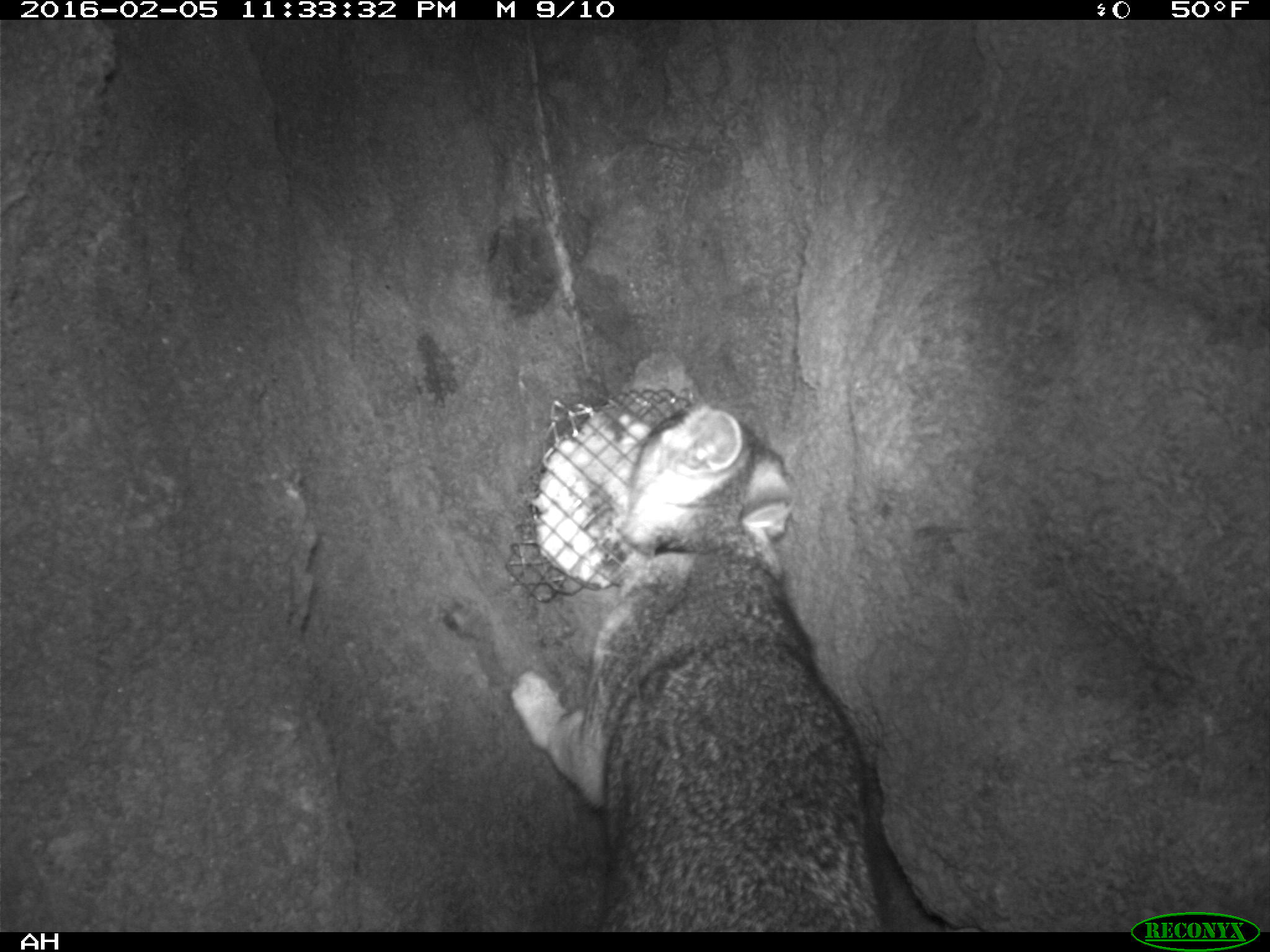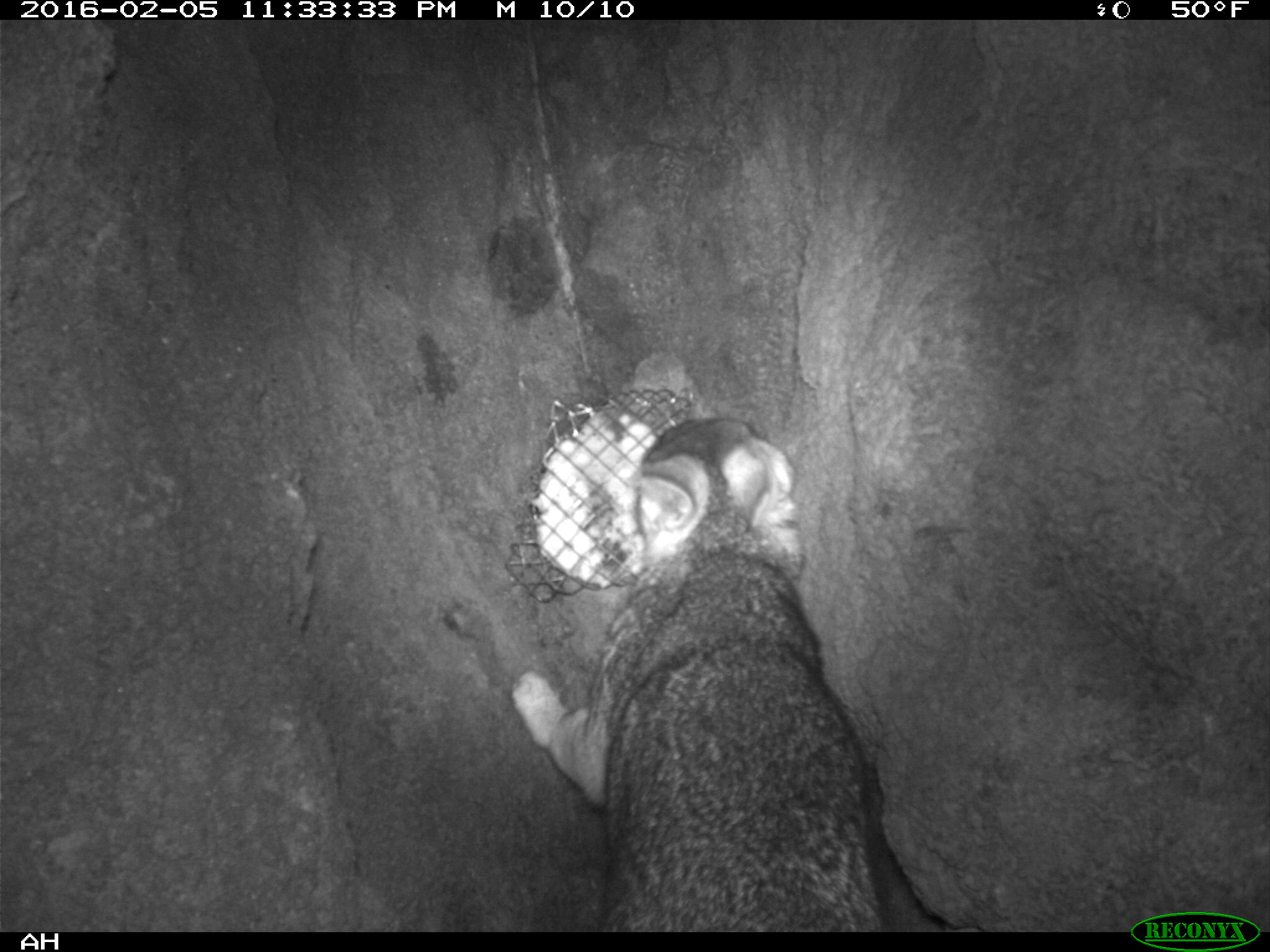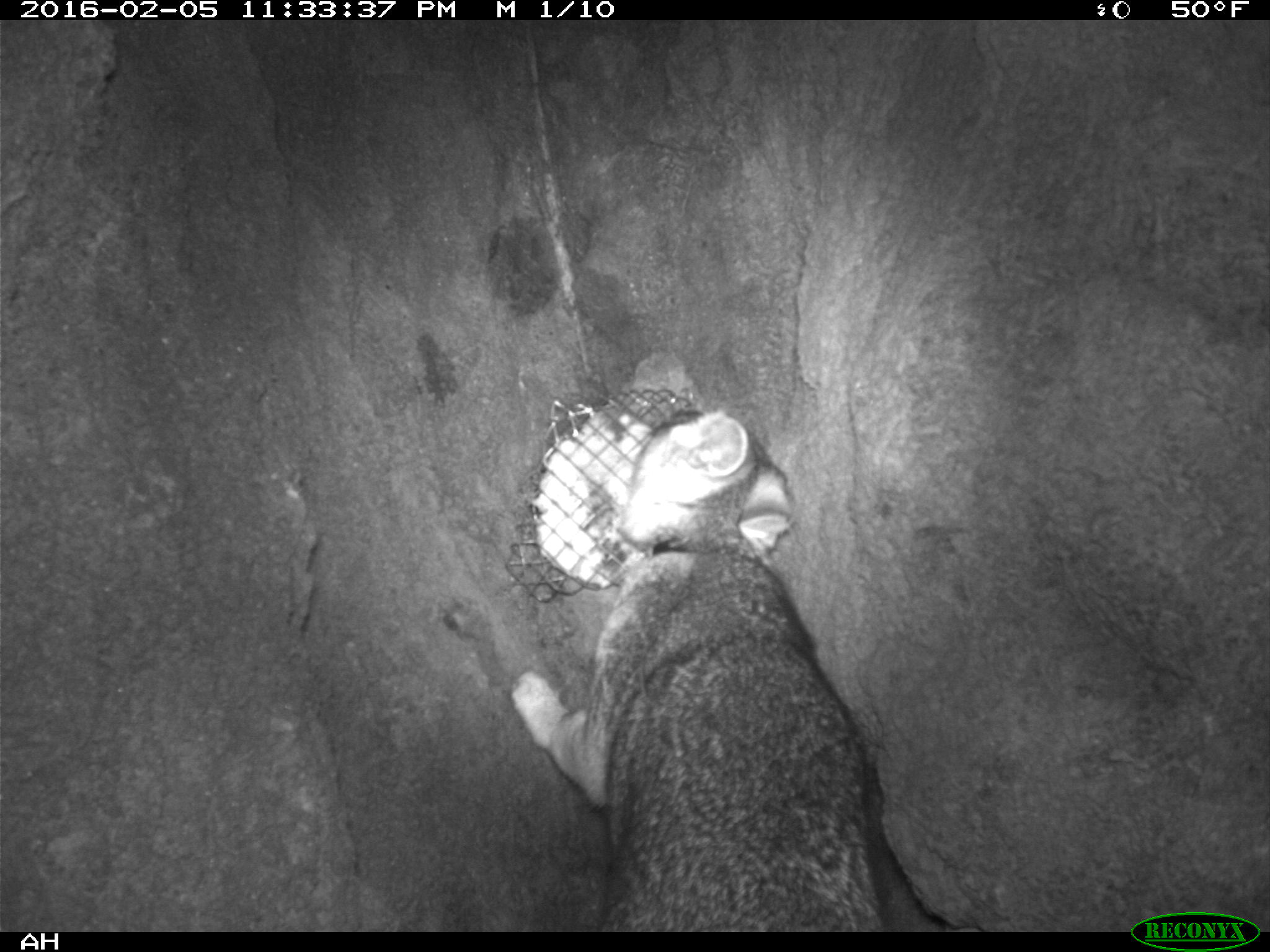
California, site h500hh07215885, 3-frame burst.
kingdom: Animalia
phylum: Chordata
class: Mammalia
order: Carnivora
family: Canidae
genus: Urocyon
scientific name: Urocyon littoralis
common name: island fox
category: fox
Fox (island fox) (Urocyon littoralis).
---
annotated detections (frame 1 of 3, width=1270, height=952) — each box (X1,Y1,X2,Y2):
fox: (508,402,886,931)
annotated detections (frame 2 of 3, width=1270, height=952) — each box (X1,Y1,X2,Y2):
fox: (508,415,887,932)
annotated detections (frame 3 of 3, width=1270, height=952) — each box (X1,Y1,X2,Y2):
fox: (508,409,881,931)